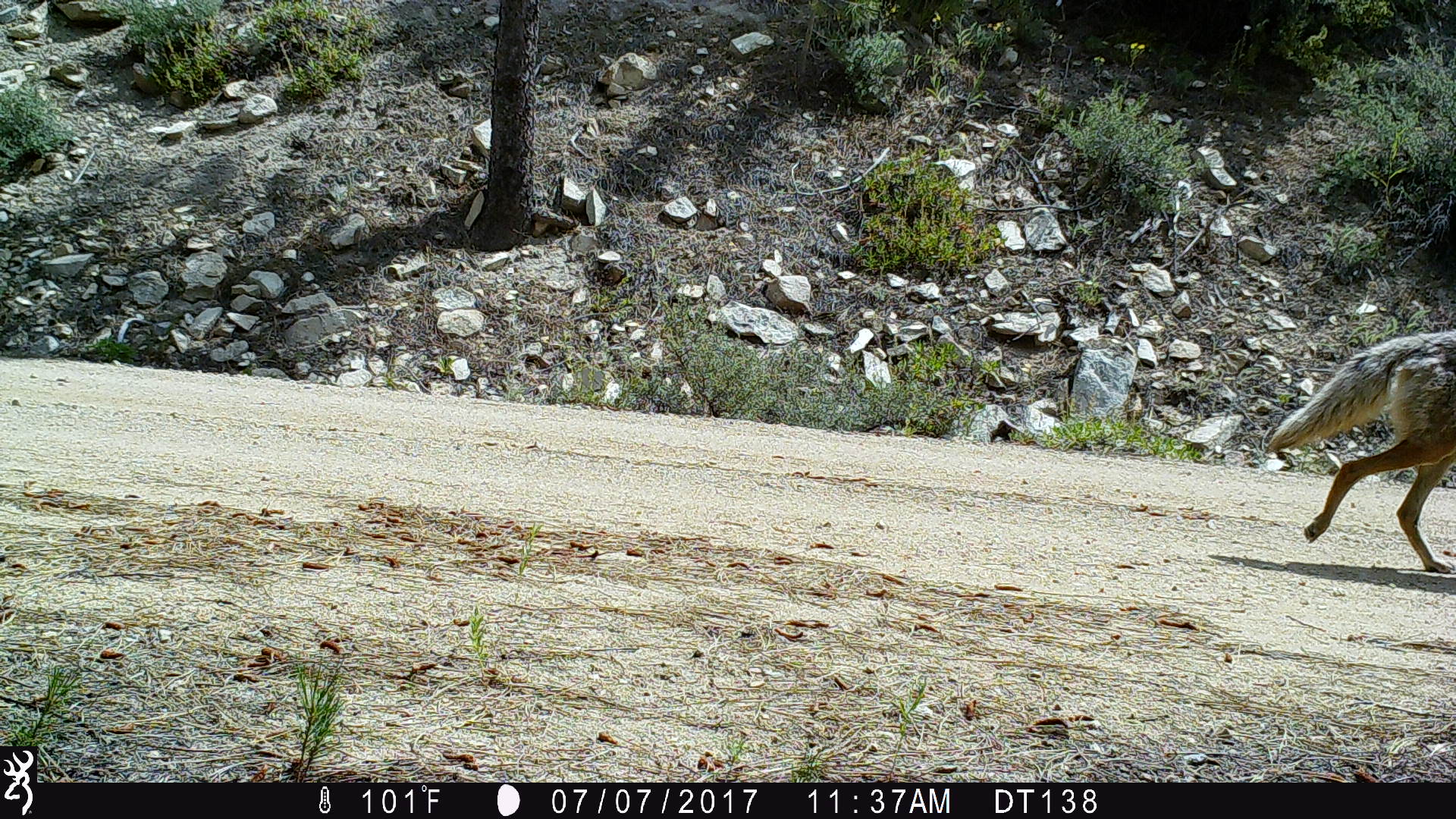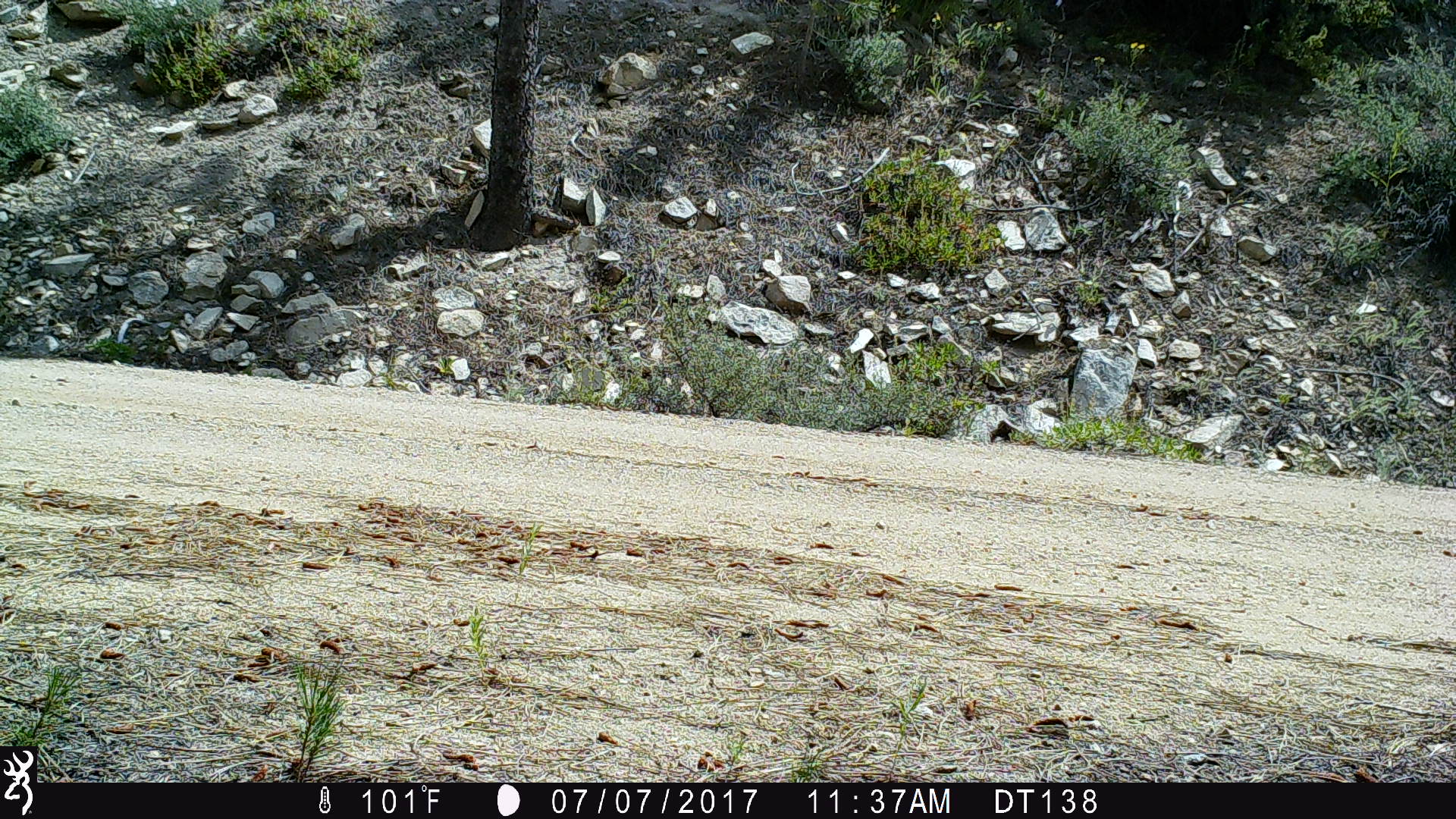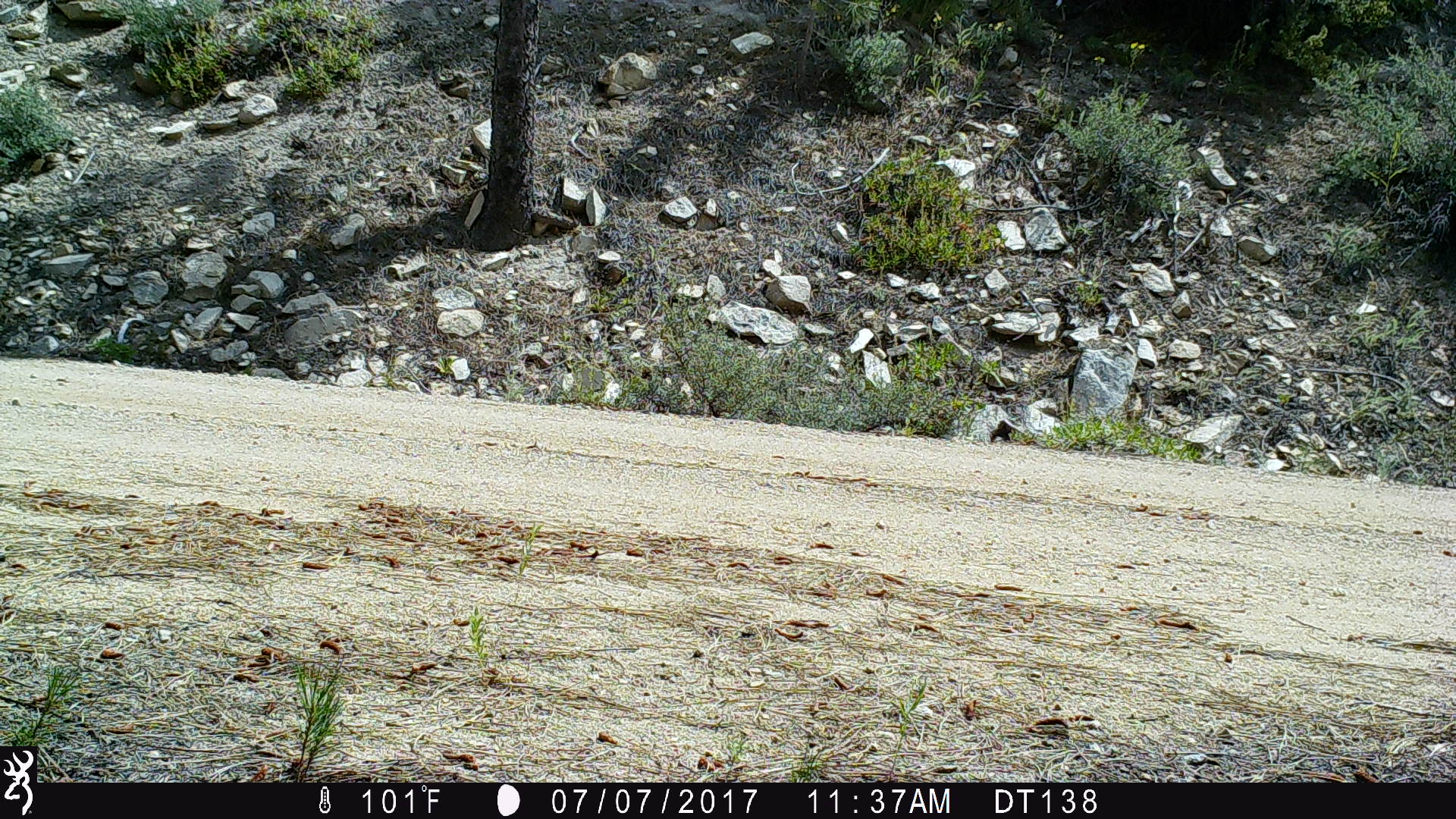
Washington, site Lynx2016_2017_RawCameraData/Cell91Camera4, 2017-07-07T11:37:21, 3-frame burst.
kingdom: Animalia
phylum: Chordata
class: Mammalia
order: Carnivora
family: Canidae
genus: Canis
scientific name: Canis latrans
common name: coyote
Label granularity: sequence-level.